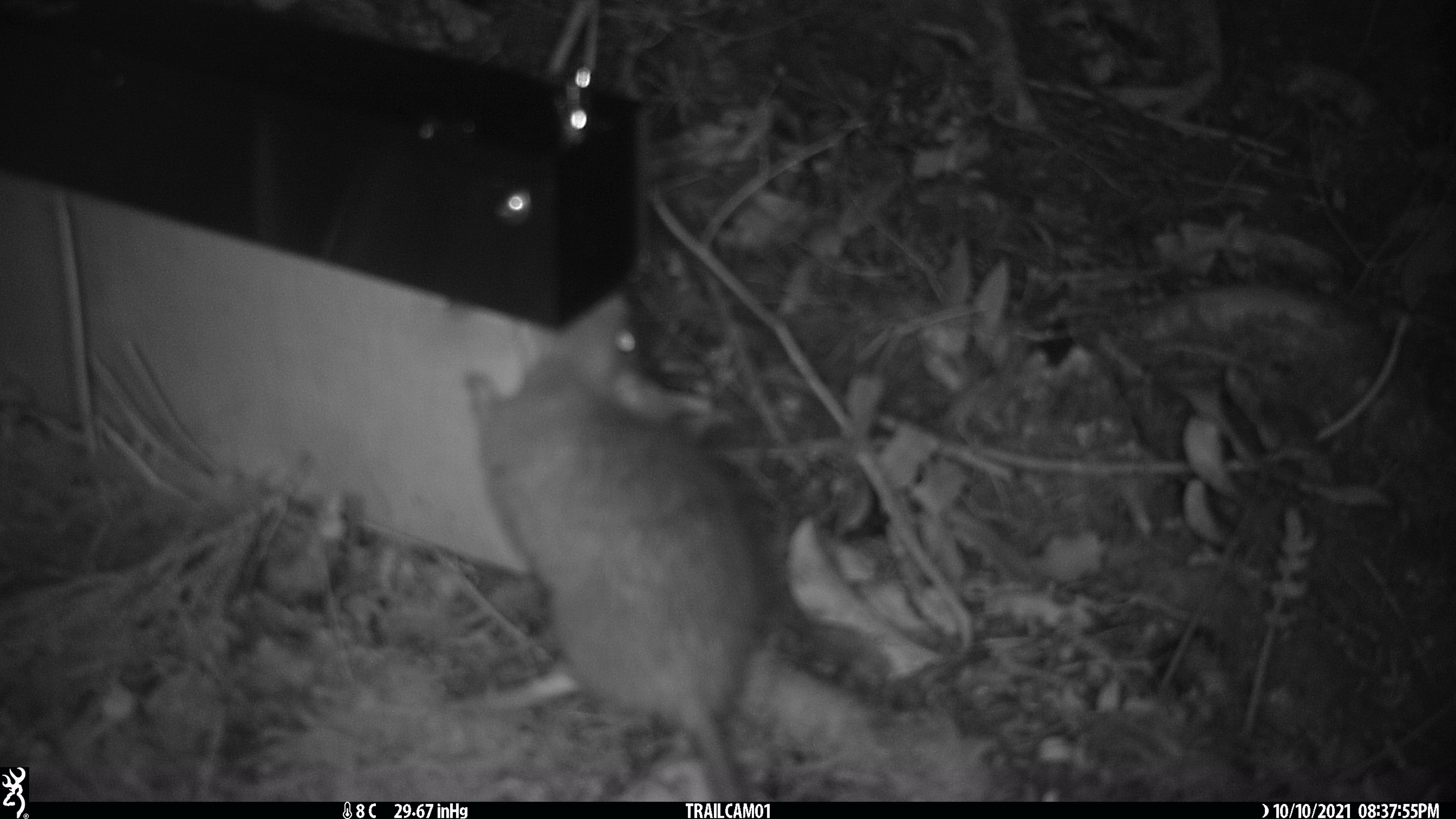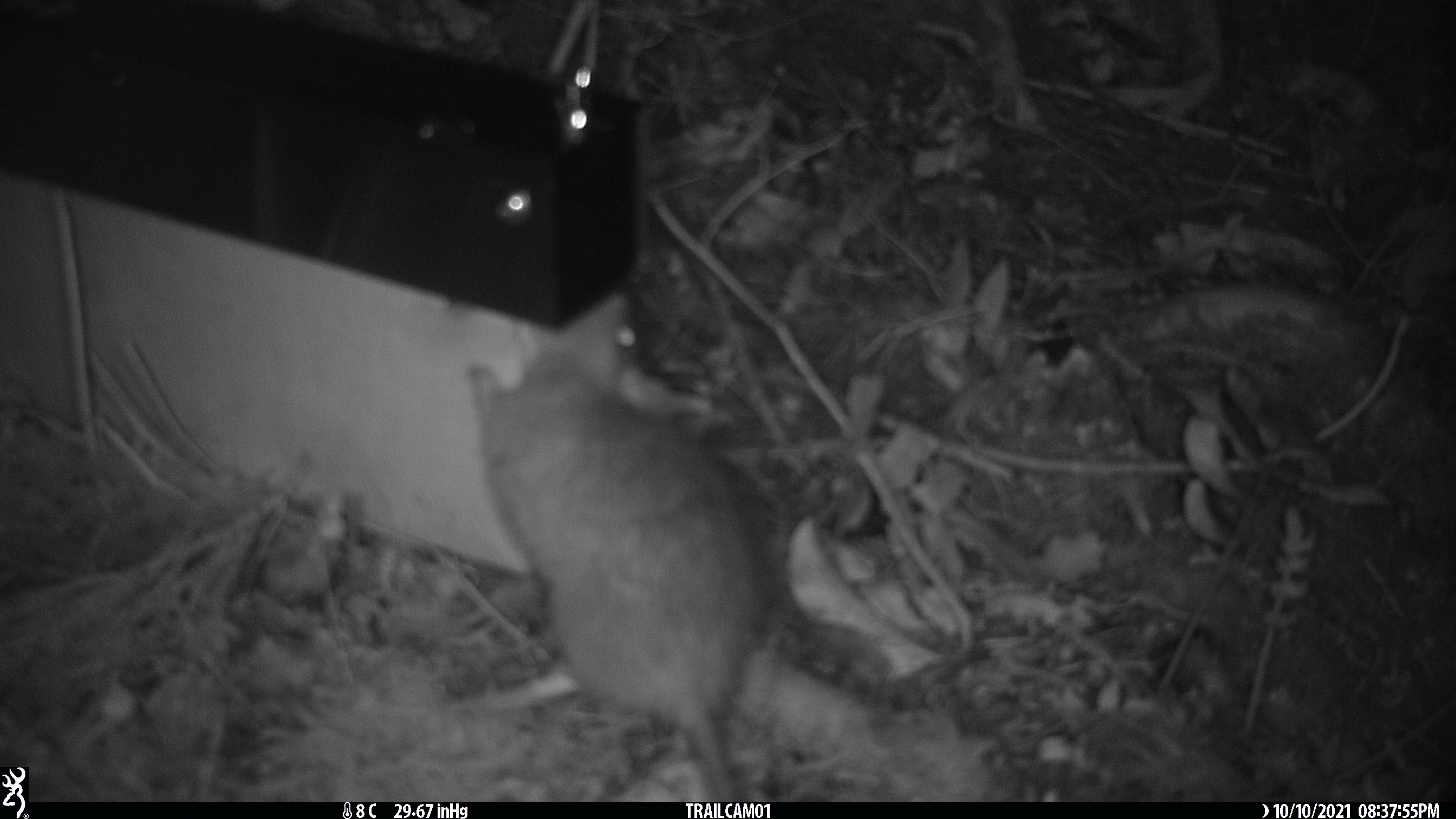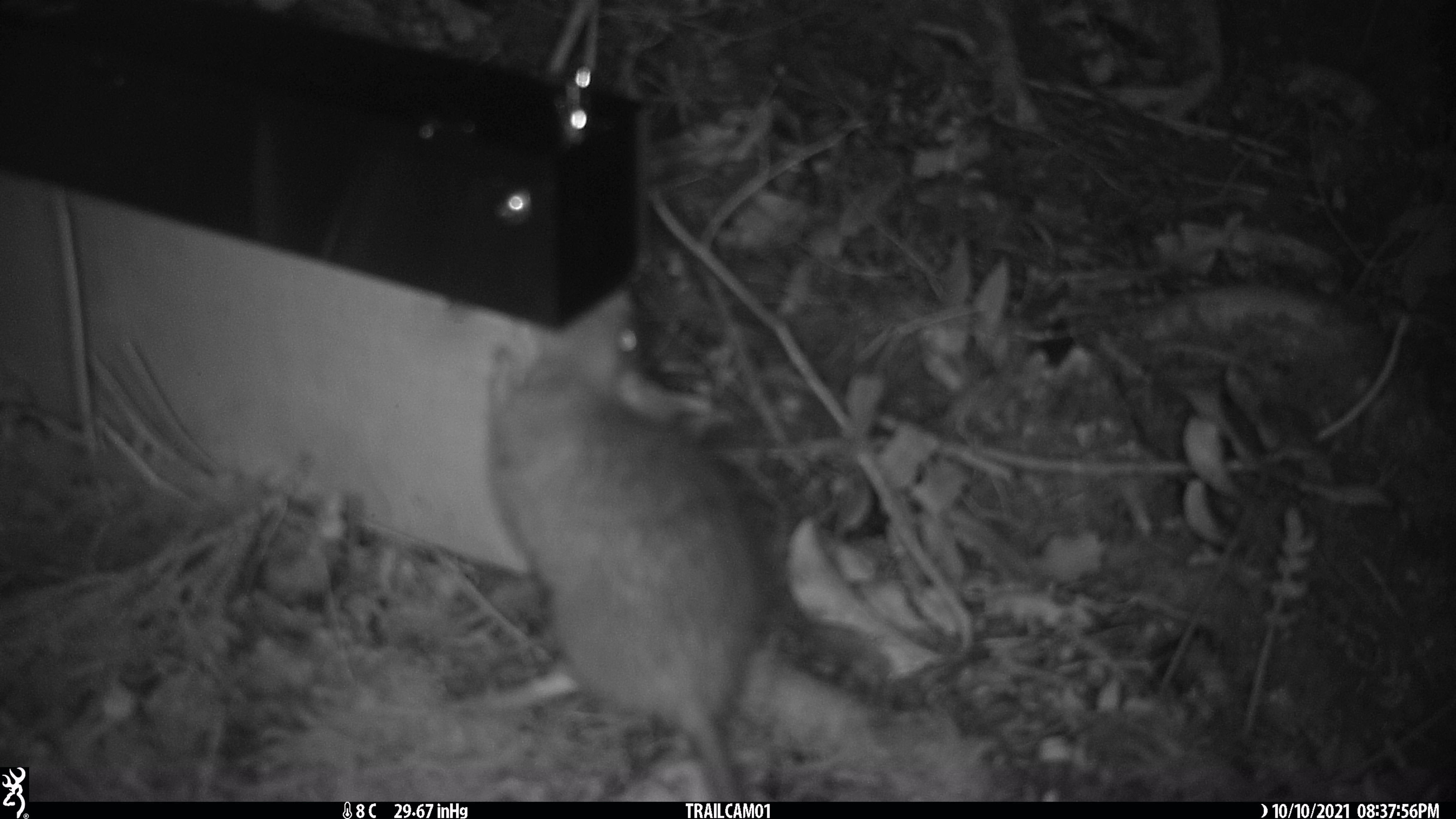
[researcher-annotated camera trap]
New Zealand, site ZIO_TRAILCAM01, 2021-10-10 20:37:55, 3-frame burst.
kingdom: Animalia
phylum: Chordata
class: Mammalia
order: Rodentia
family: Muridae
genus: Rattus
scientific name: Rattus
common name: rat